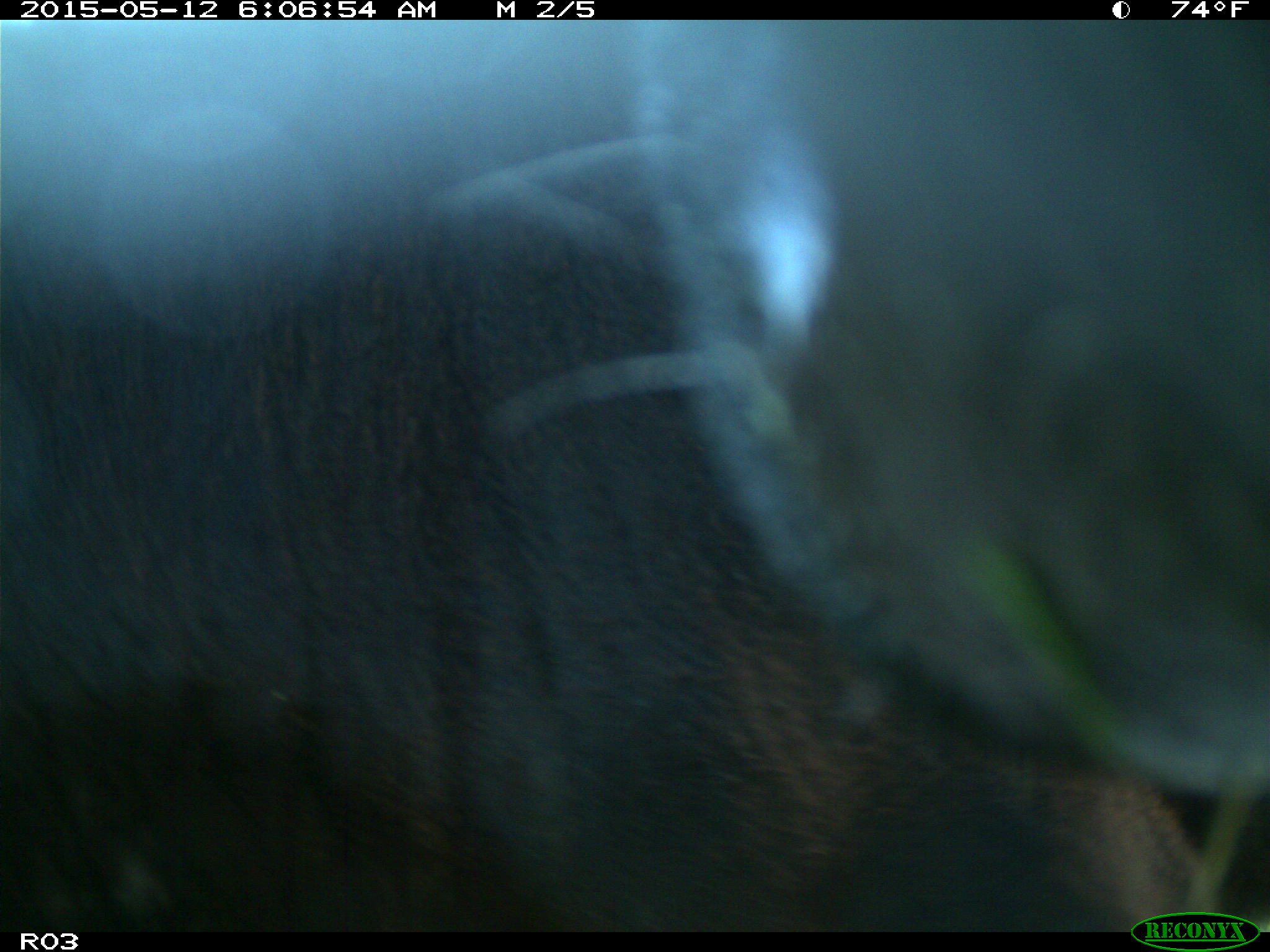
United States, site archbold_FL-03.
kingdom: Animalia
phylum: Chordata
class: Mammalia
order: Artiodactyla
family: Bovidae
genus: Bos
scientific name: Bos taurus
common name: domestic cow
Bos taurus (domestic cow).